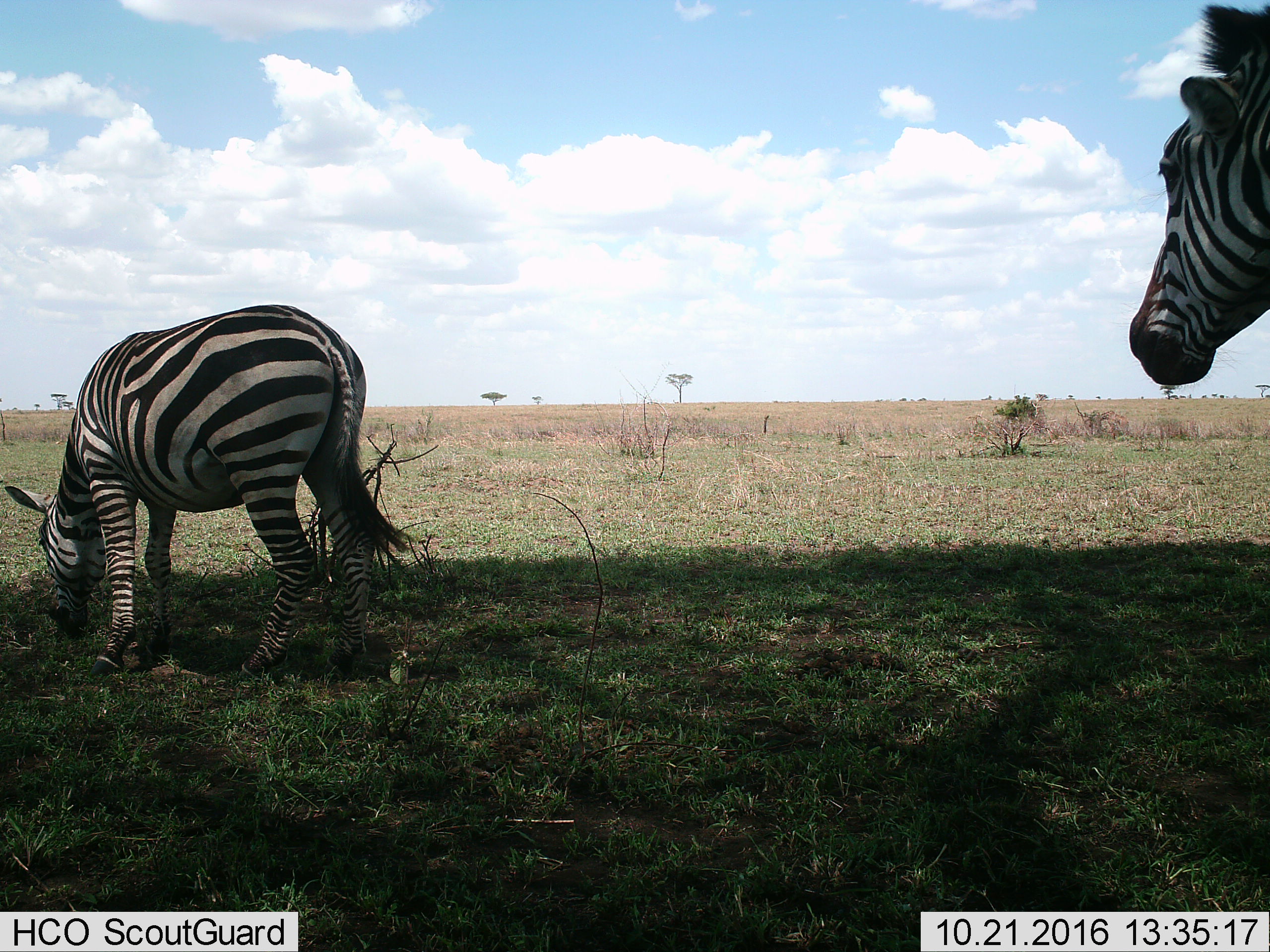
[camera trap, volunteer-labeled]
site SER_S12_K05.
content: unidentified animal